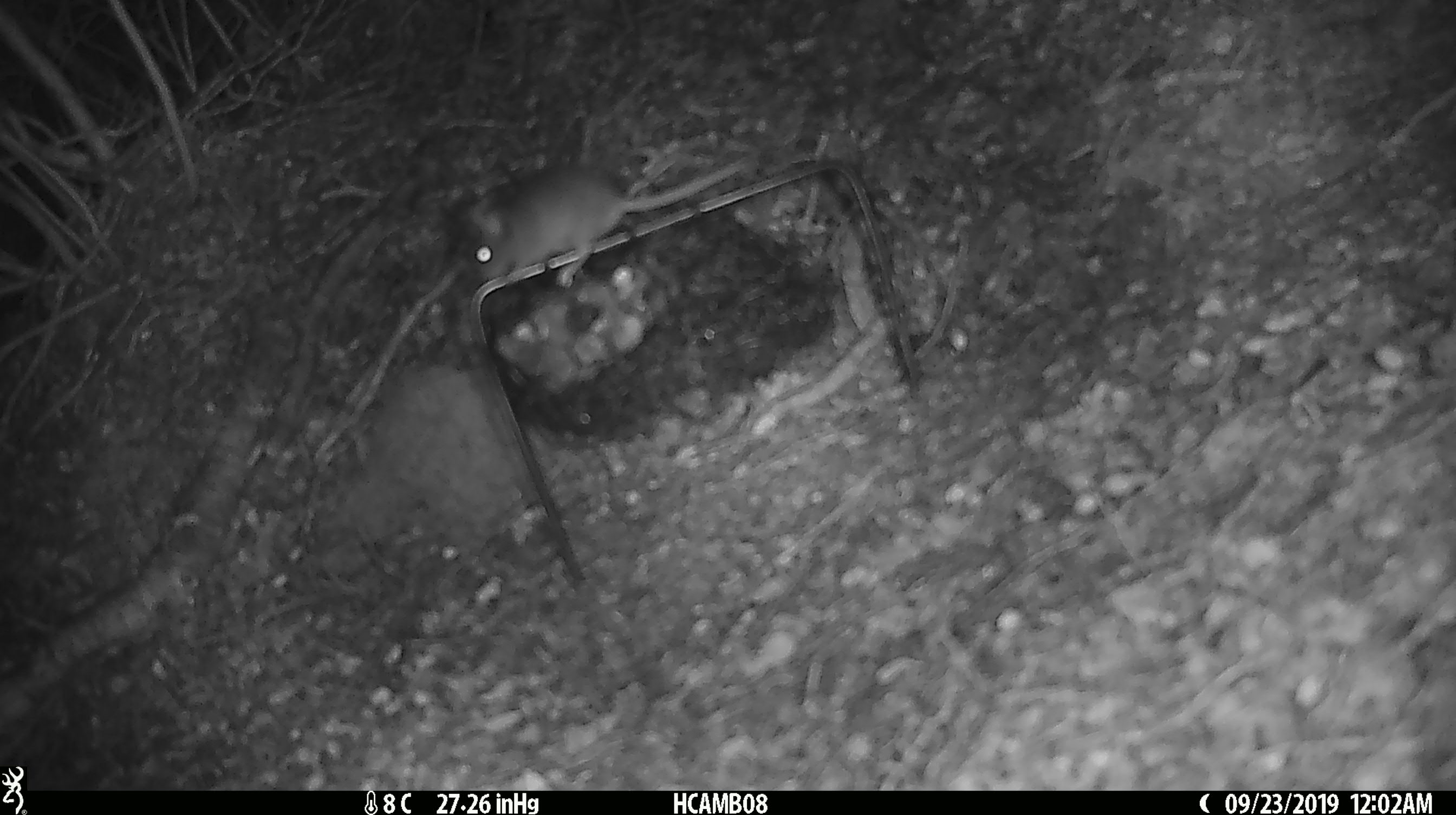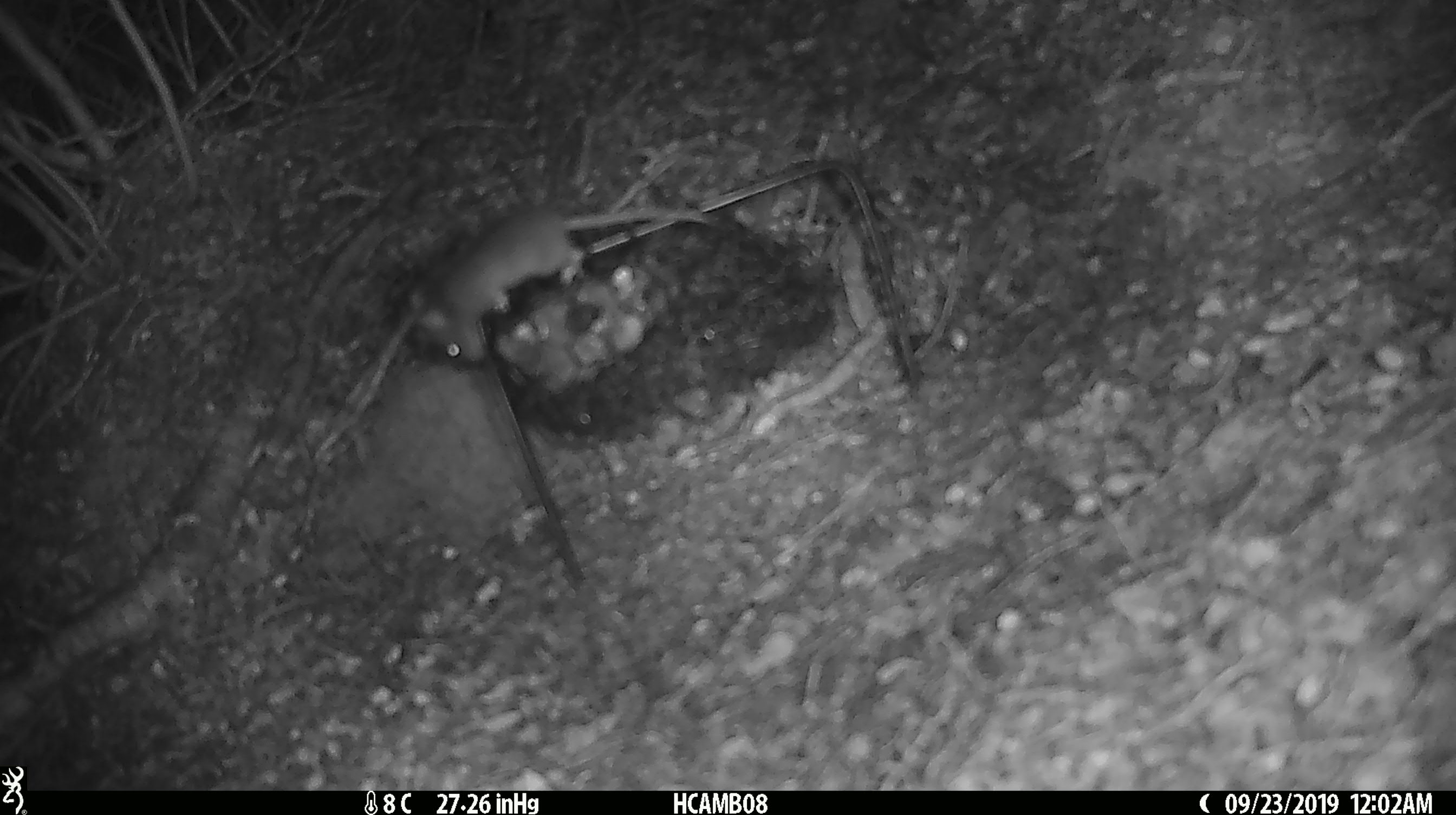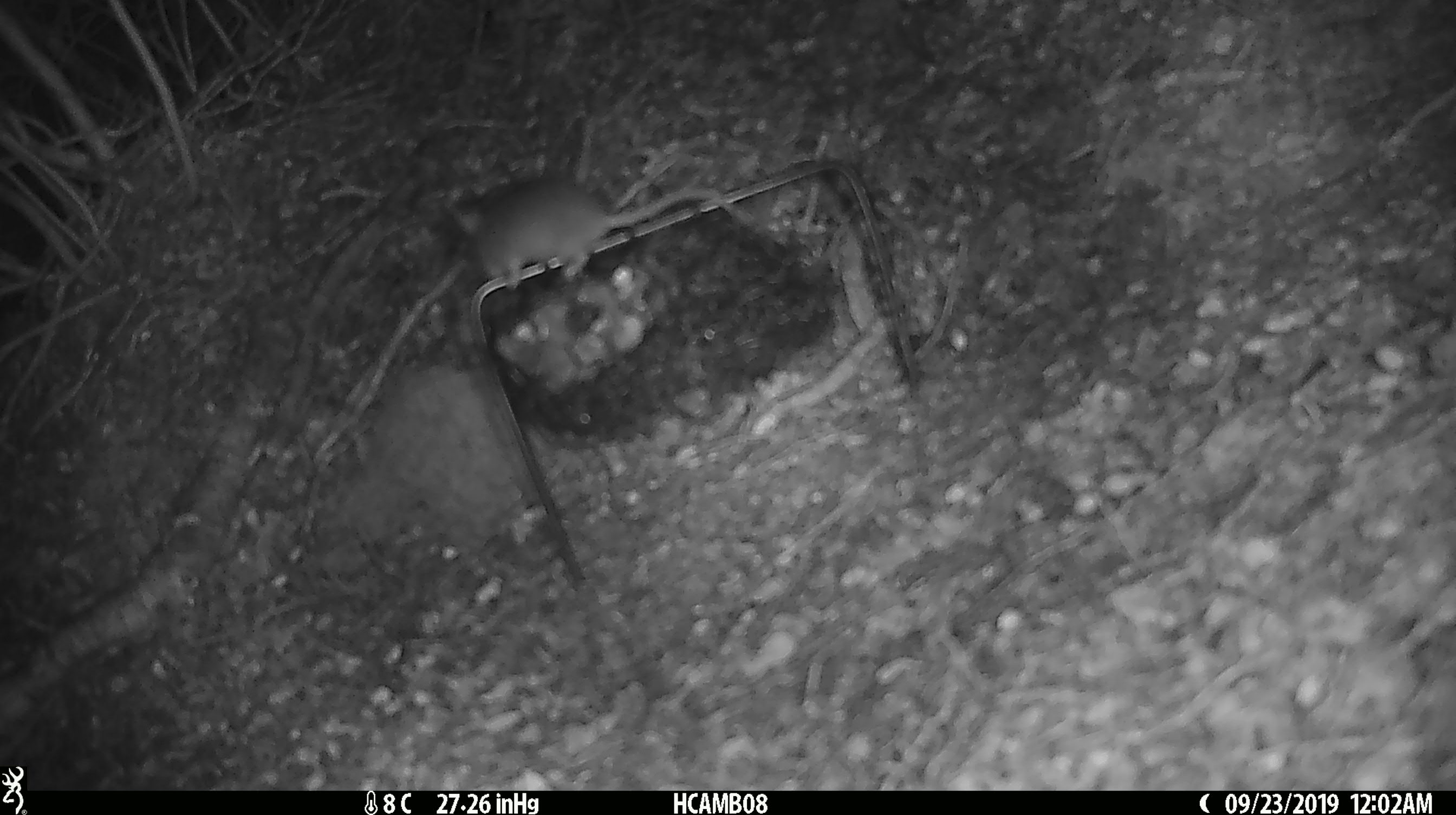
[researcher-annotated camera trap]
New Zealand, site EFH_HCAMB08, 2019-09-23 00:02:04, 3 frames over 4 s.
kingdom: Animalia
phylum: Chordata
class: Mammalia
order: Rodentia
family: Muridae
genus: Mus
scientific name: Mus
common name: mouse